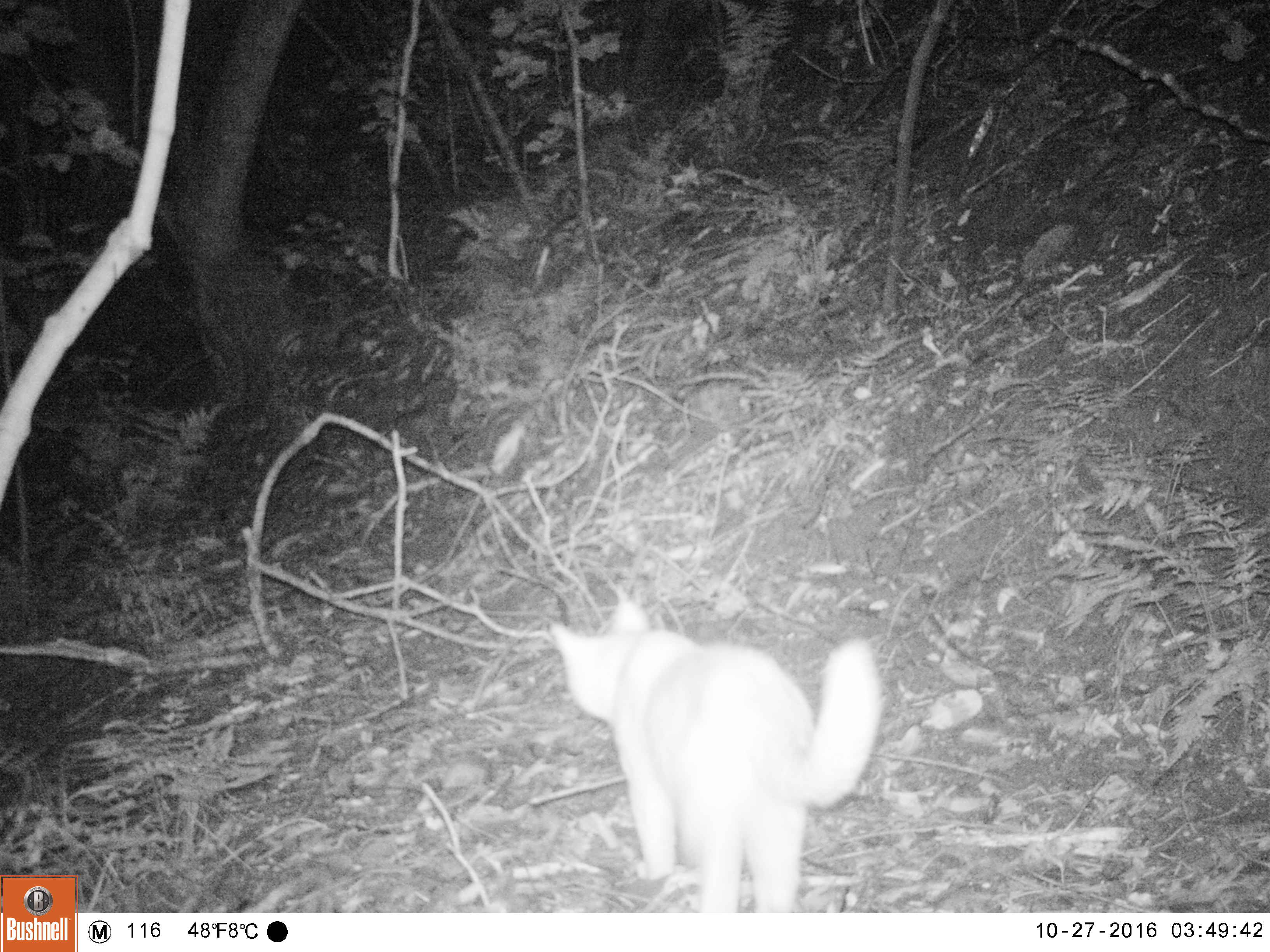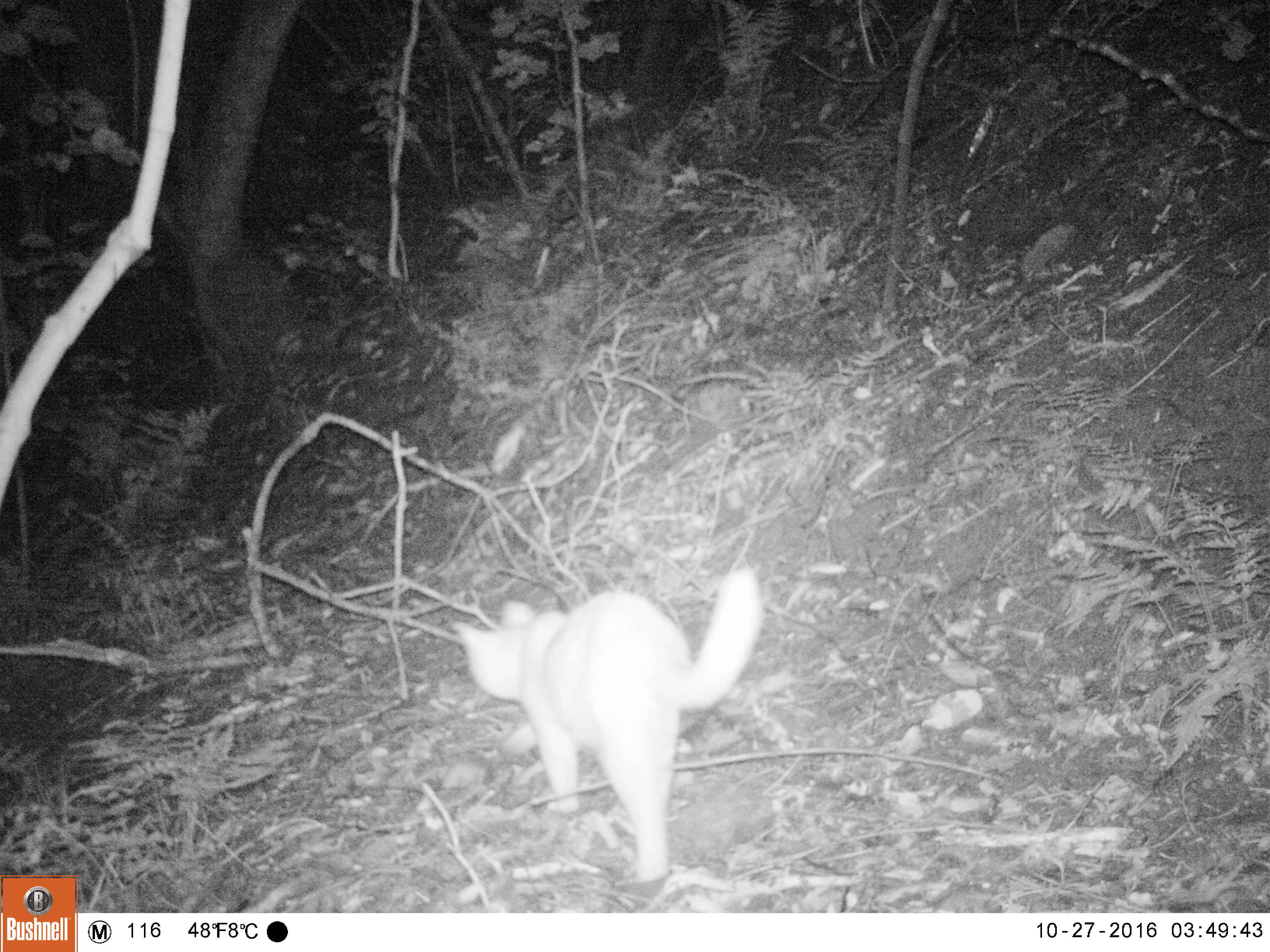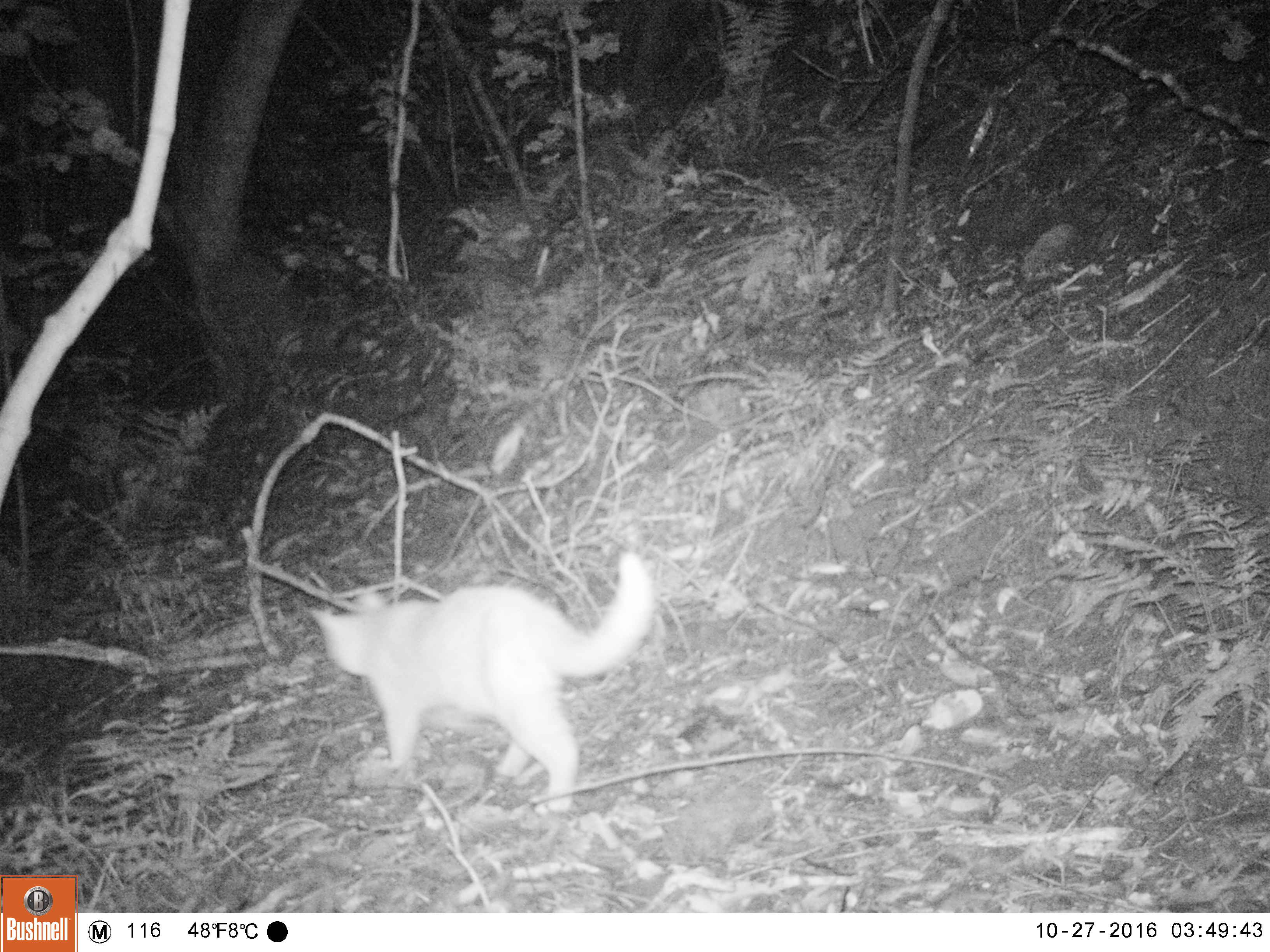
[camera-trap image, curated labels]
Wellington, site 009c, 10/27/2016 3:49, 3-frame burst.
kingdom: Animalia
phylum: Chordata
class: Mammalia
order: Carnivora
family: Felidae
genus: Felis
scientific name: Felis catus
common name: cat